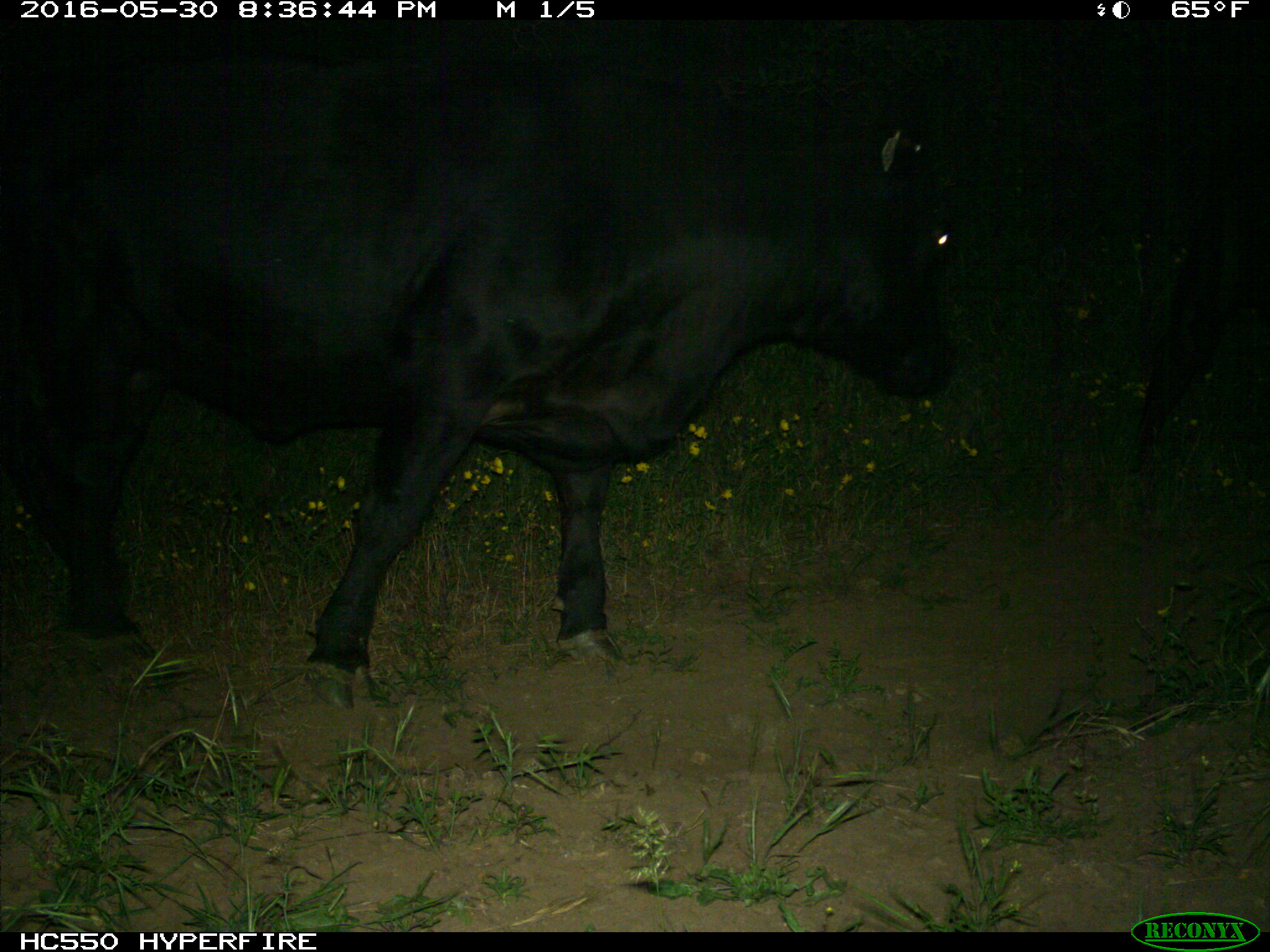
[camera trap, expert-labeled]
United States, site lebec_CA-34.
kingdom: Animalia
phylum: Chordata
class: Mammalia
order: Artiodactyla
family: Bovidae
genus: Bos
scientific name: Bos taurus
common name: domestic cow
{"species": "Bos taurus (domestic cow)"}